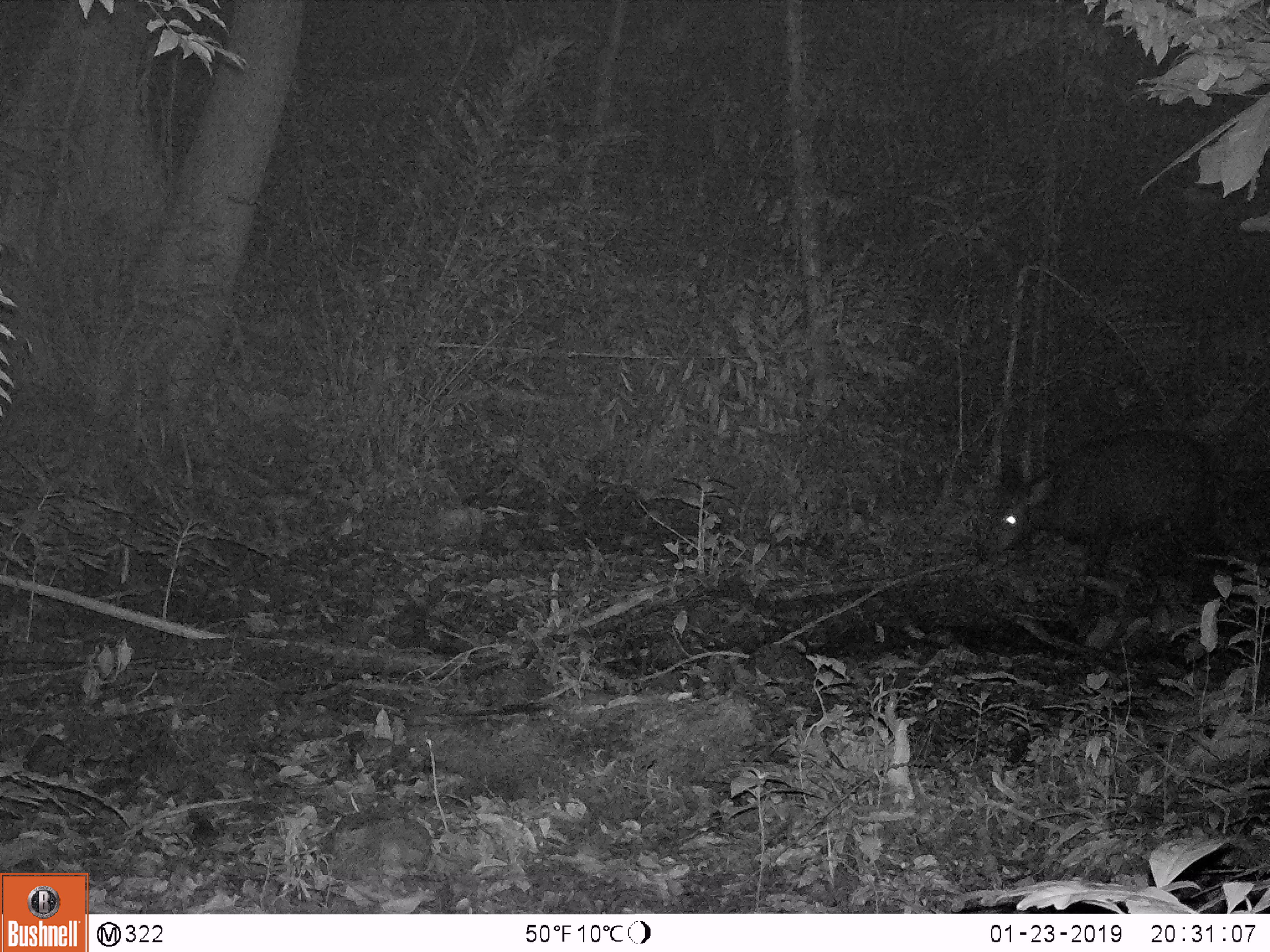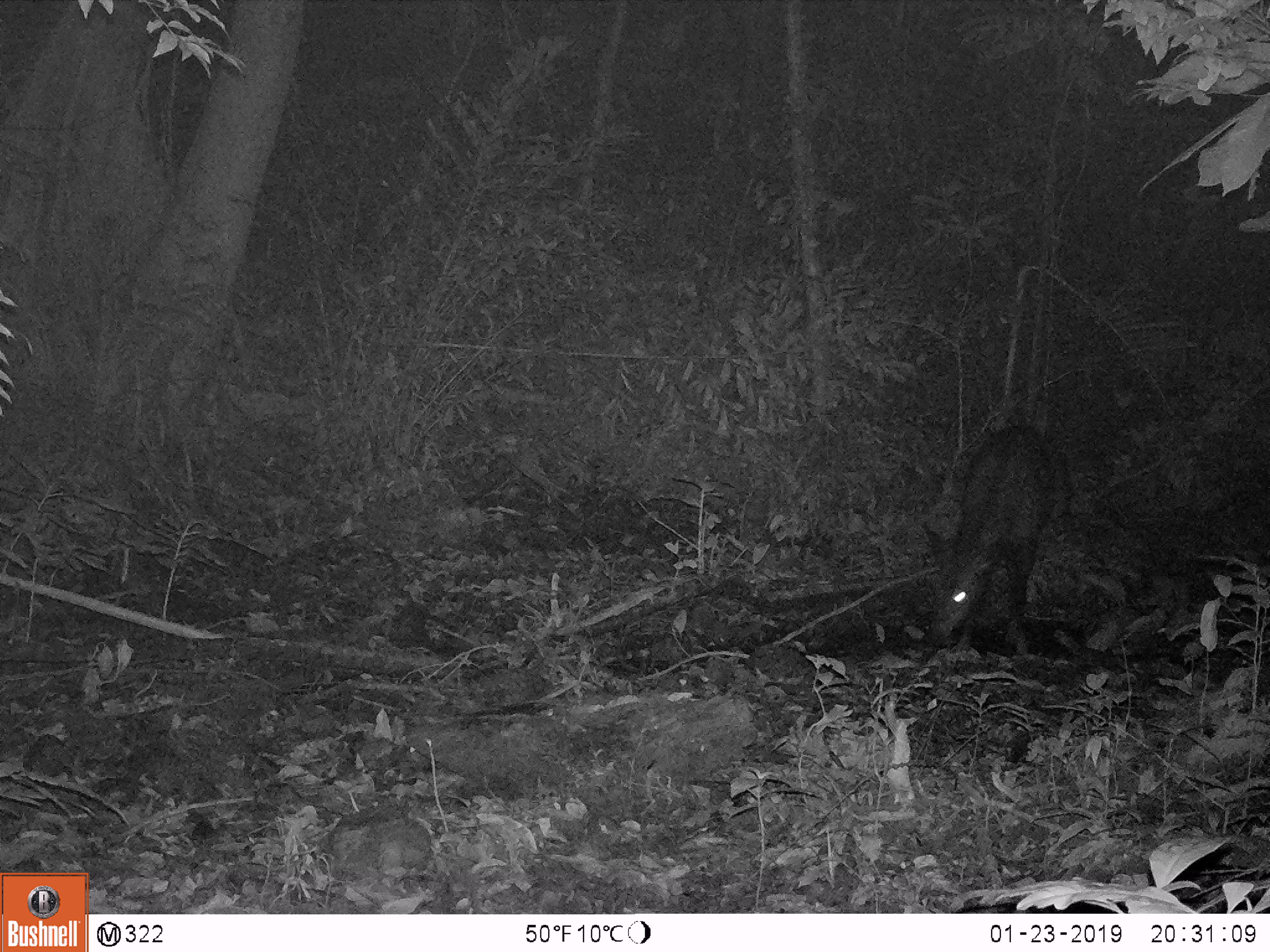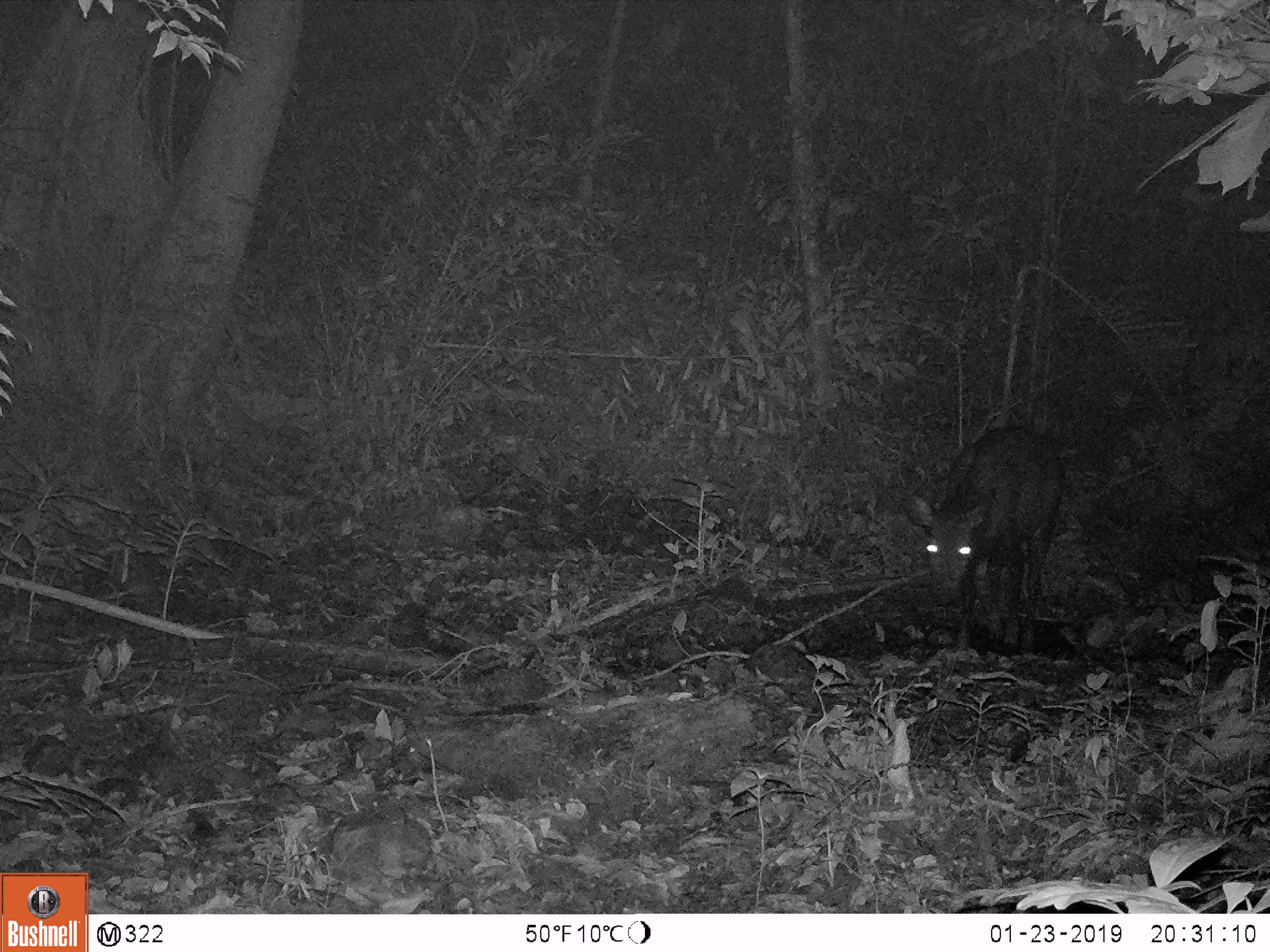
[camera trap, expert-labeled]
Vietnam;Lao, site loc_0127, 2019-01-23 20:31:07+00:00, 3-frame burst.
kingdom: Animalia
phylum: Chordata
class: Mammalia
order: Artiodactyla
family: Cervidae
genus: Rusa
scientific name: Rusa unicolor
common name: sambar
Sambar (Rusa unicolor). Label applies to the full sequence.